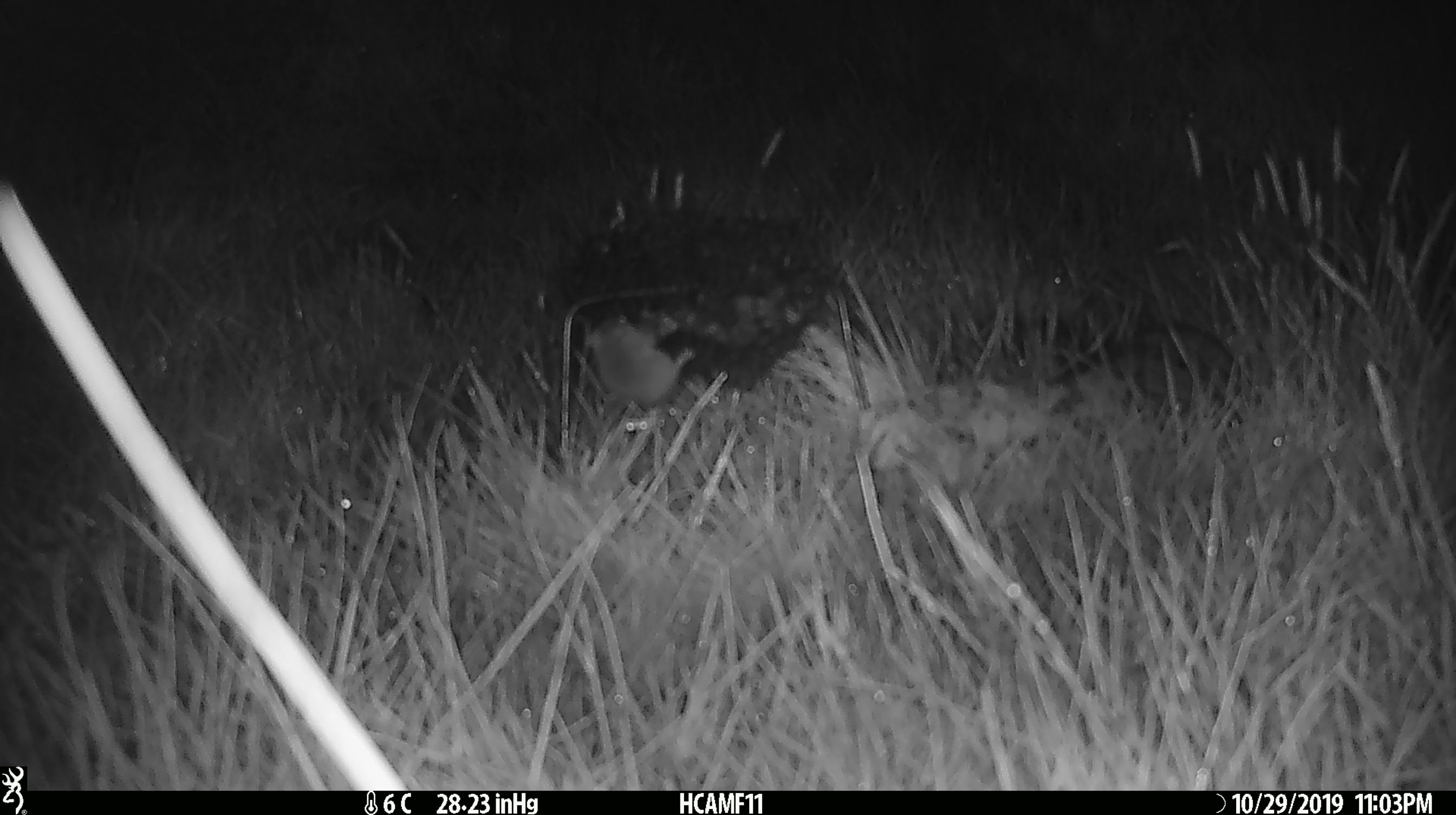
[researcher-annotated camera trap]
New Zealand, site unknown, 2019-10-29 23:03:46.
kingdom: Animalia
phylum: Chordata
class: Mammalia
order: Rodentia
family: Muridae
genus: Mus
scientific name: Mus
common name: mouse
Mouse (Mus).